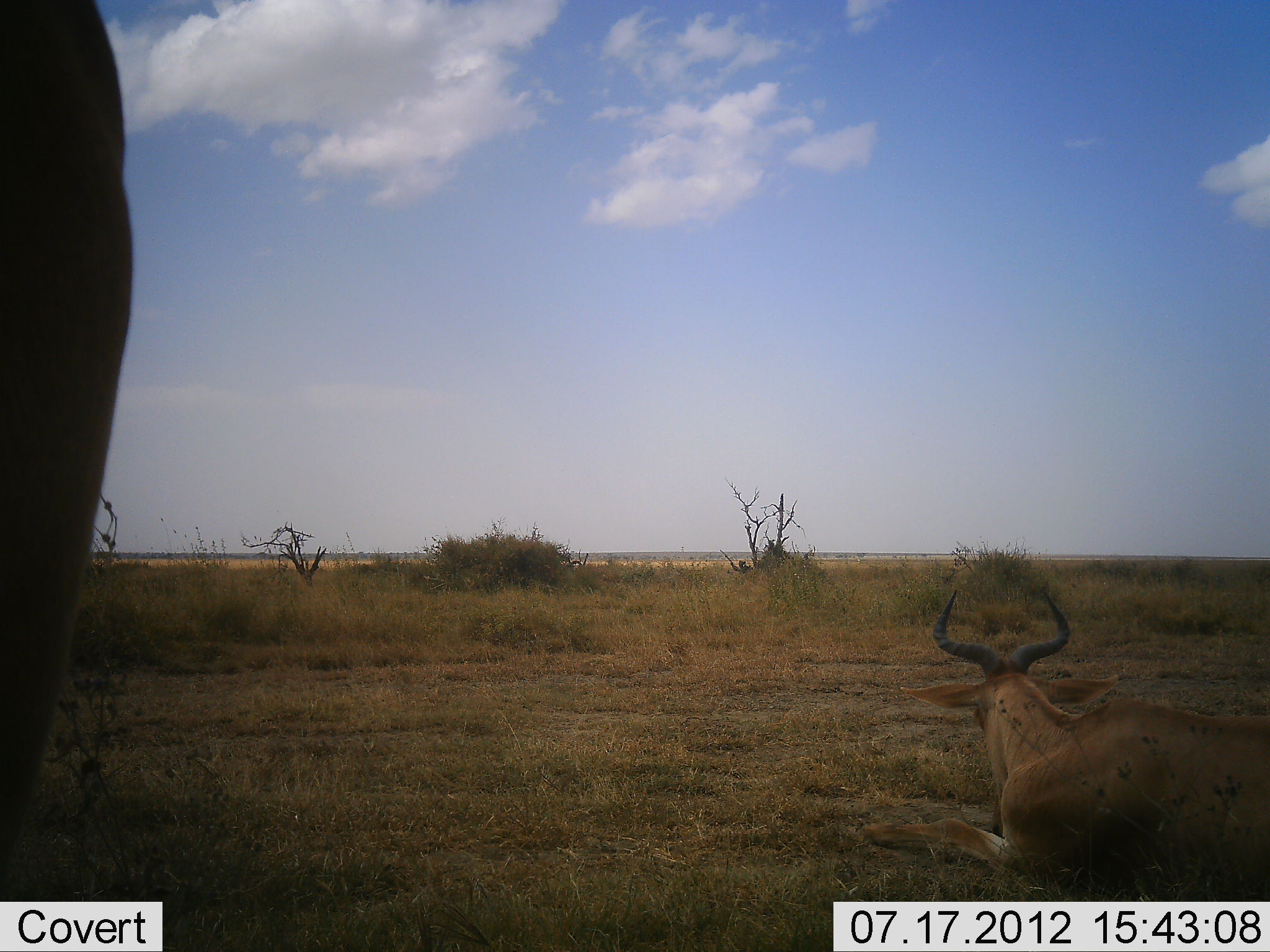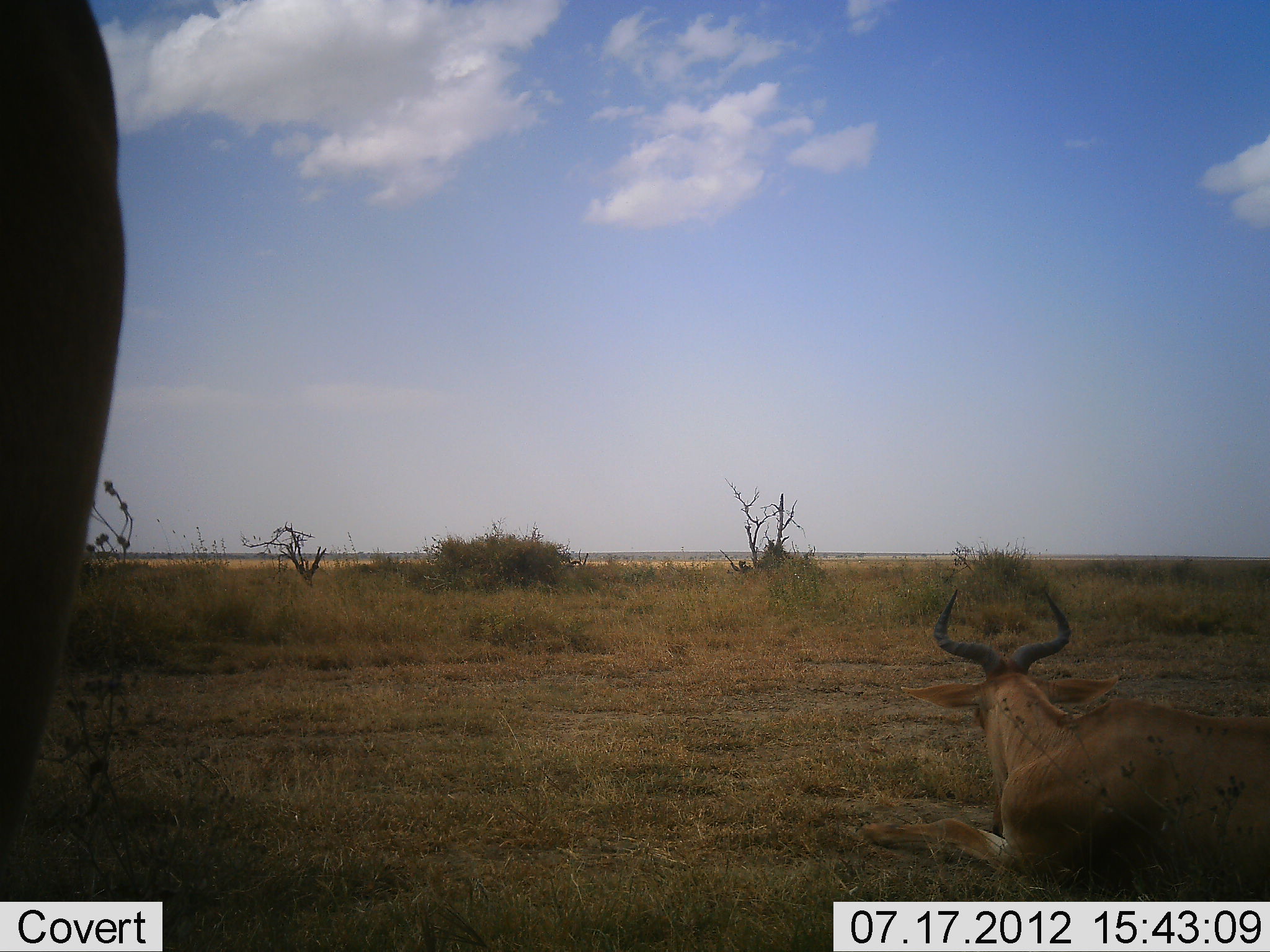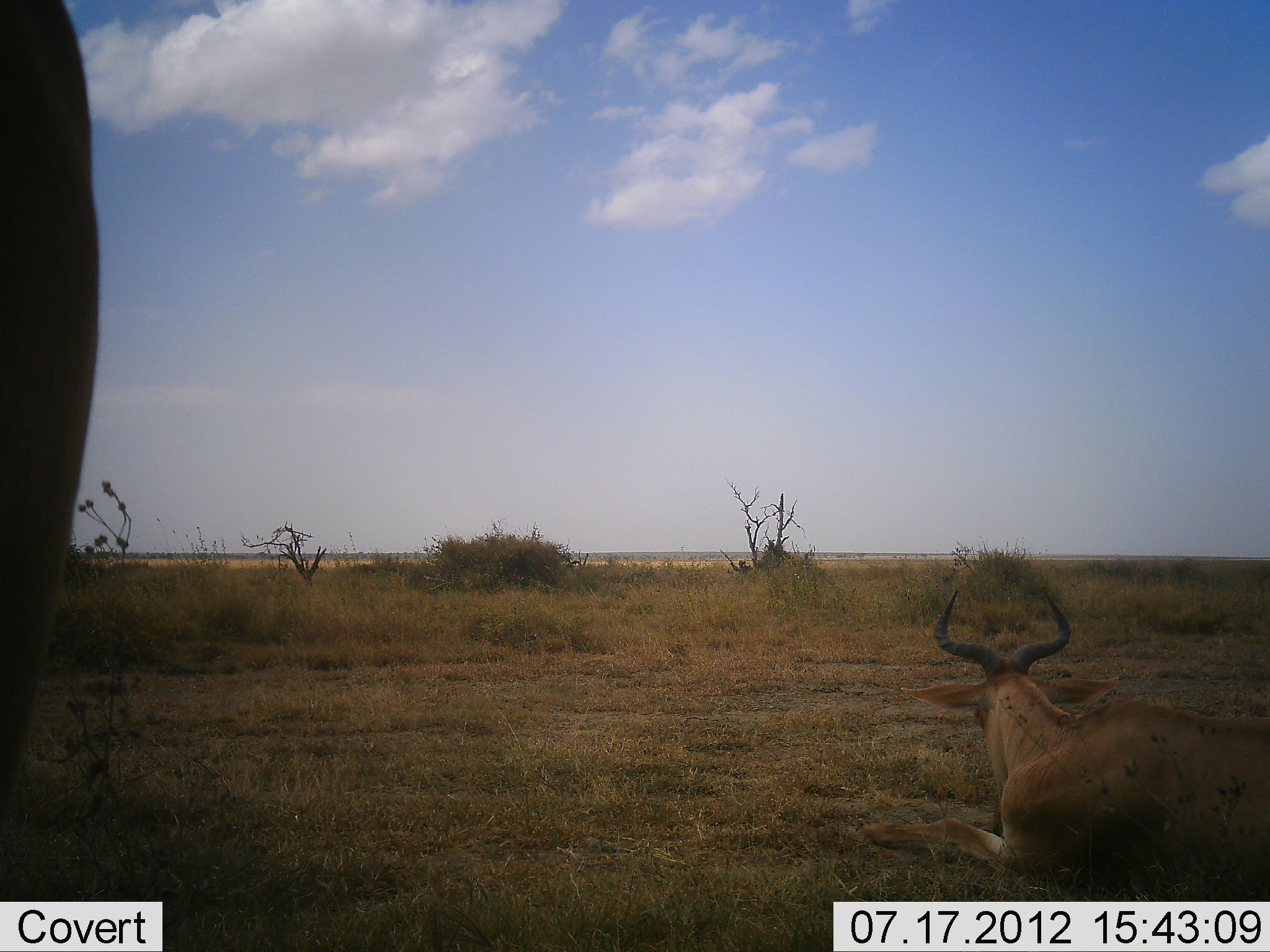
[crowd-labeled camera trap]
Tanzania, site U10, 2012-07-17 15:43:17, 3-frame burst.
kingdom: Animalia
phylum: Chordata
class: Mammalia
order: Artiodactyla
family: Bovidae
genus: Alcelaphus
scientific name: Alcelaphus buselaphus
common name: hartebeest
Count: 2.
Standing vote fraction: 70%.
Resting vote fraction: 90%.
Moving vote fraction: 0%.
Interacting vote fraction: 0%.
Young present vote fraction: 0%.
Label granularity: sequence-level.